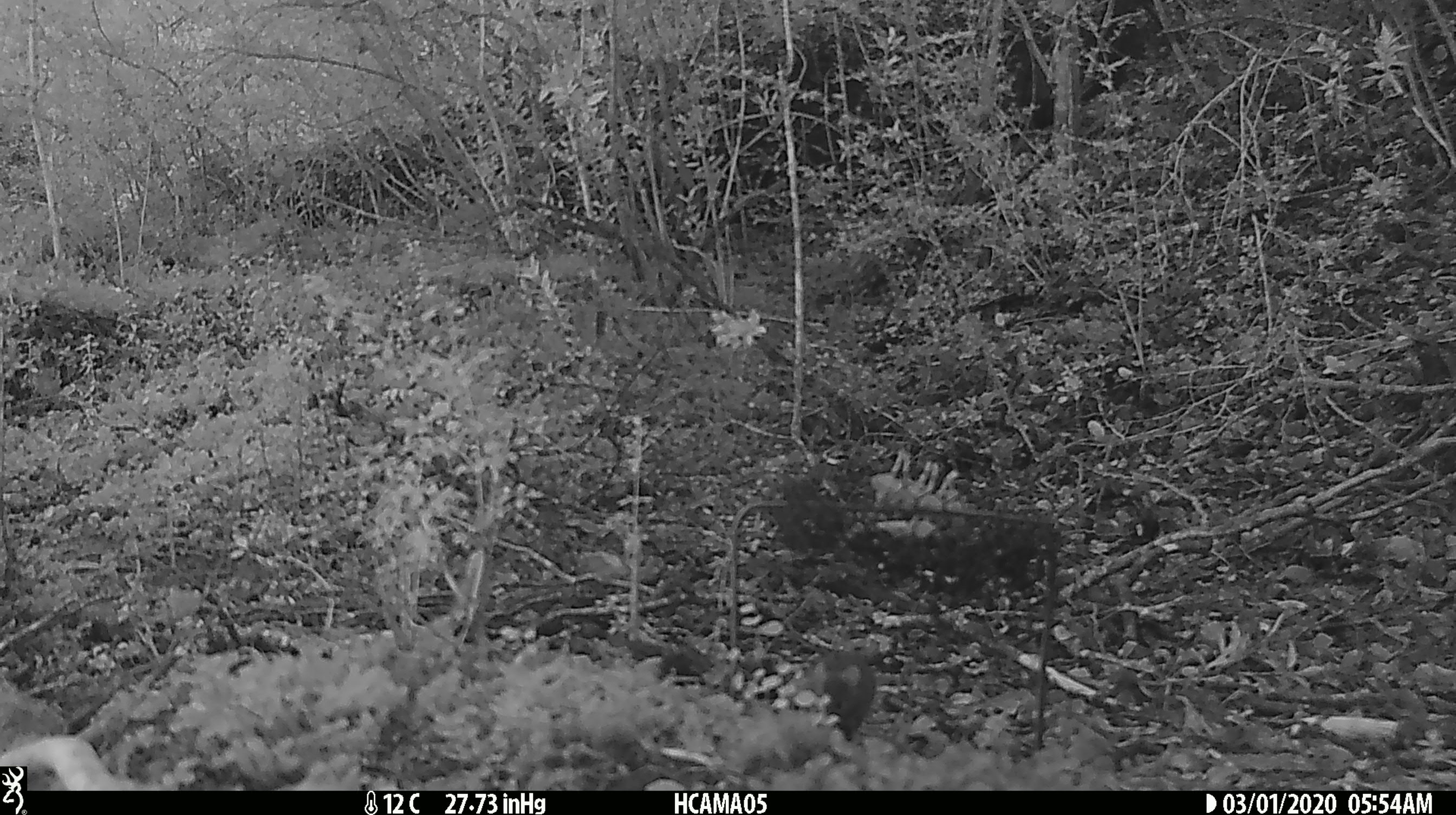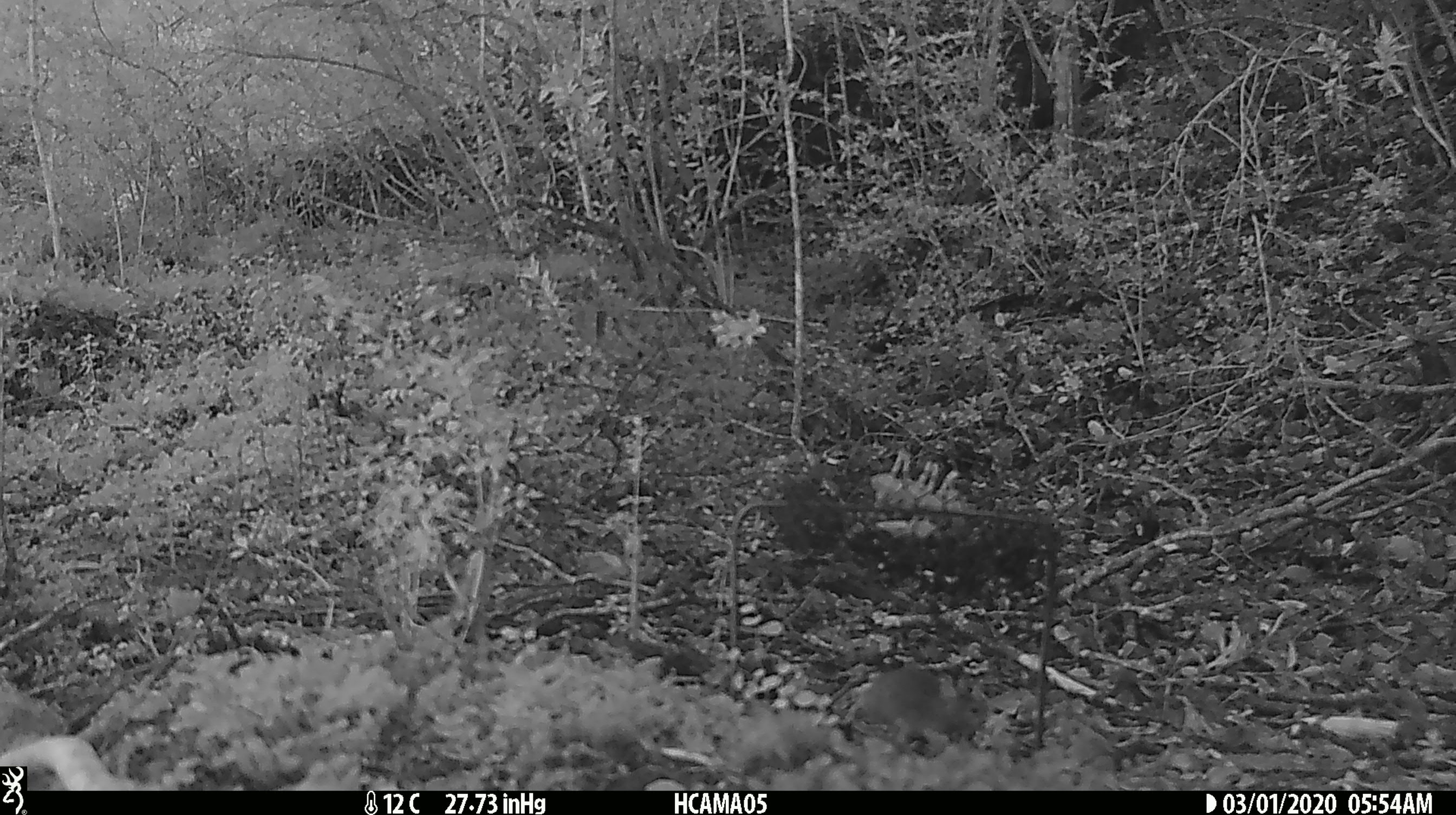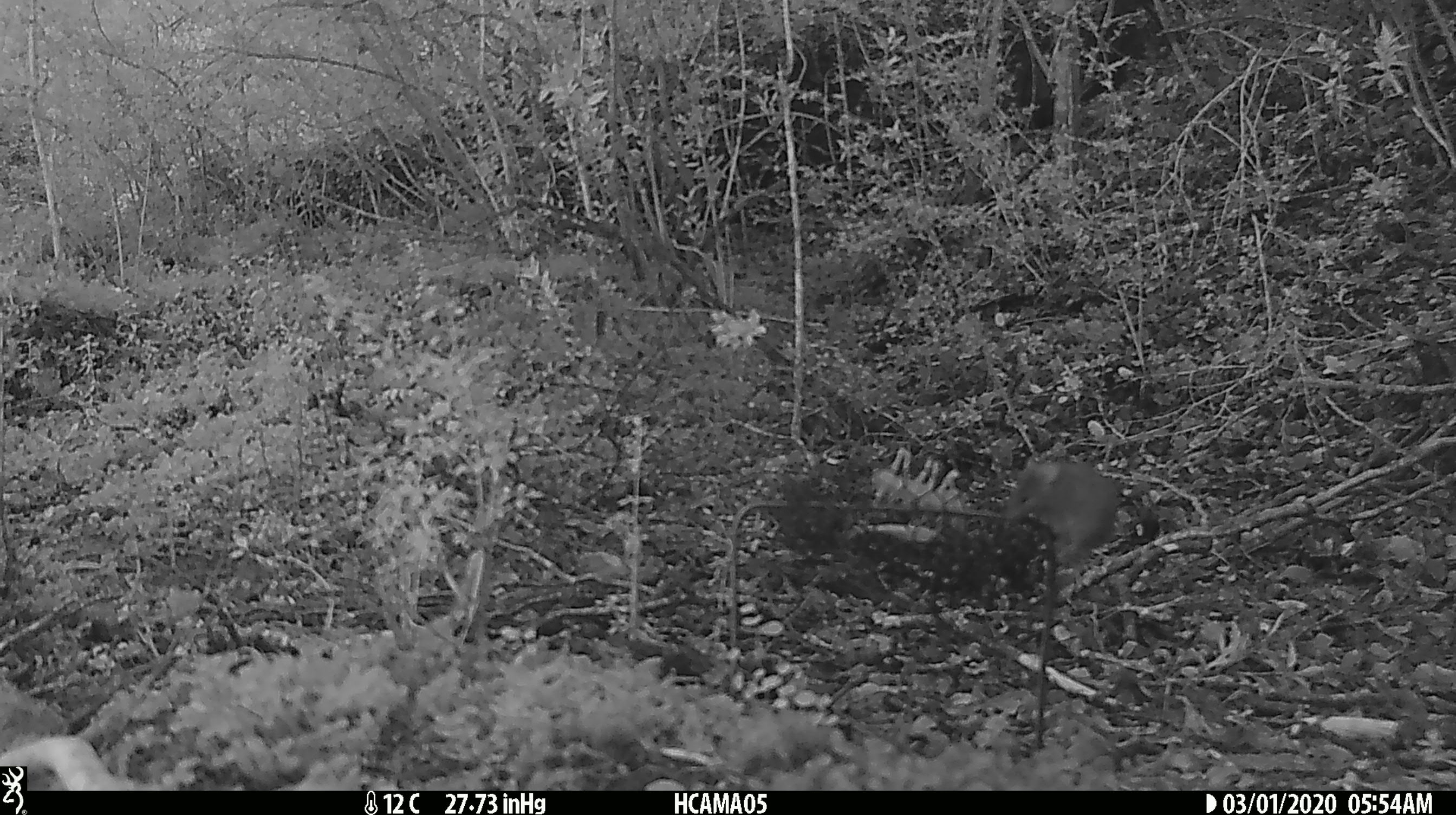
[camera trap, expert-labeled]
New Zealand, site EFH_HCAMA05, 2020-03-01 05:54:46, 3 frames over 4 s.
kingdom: Animalia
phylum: Chordata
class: Mammalia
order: Rodentia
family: Muridae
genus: Mus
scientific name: Mus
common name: mouse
Mouse (Mus).